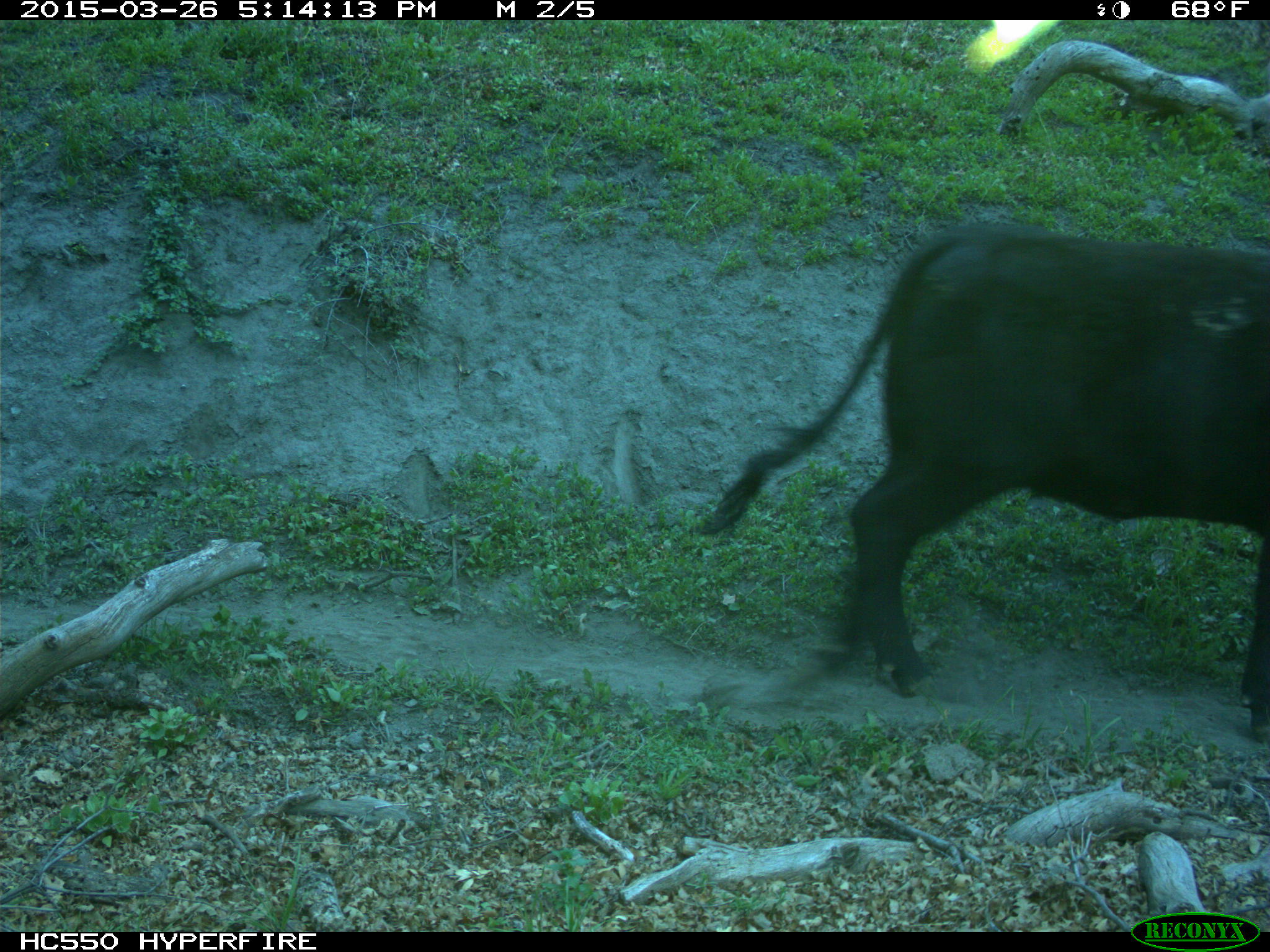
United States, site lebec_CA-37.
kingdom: Animalia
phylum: Chordata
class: Mammalia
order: Artiodactyla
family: Bovidae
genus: Bos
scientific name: Bos taurus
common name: domestic cow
Bos taurus (domestic cow).